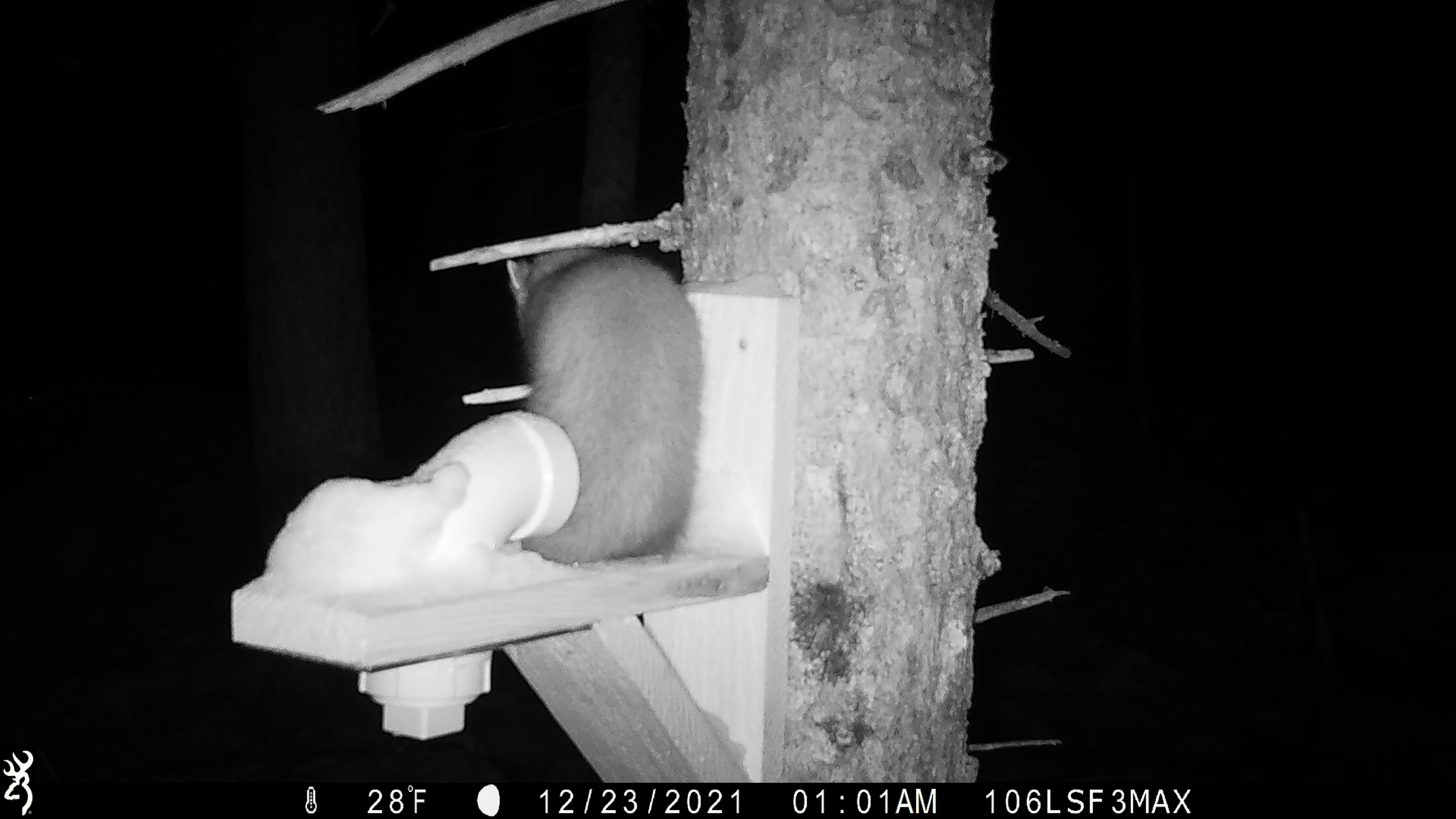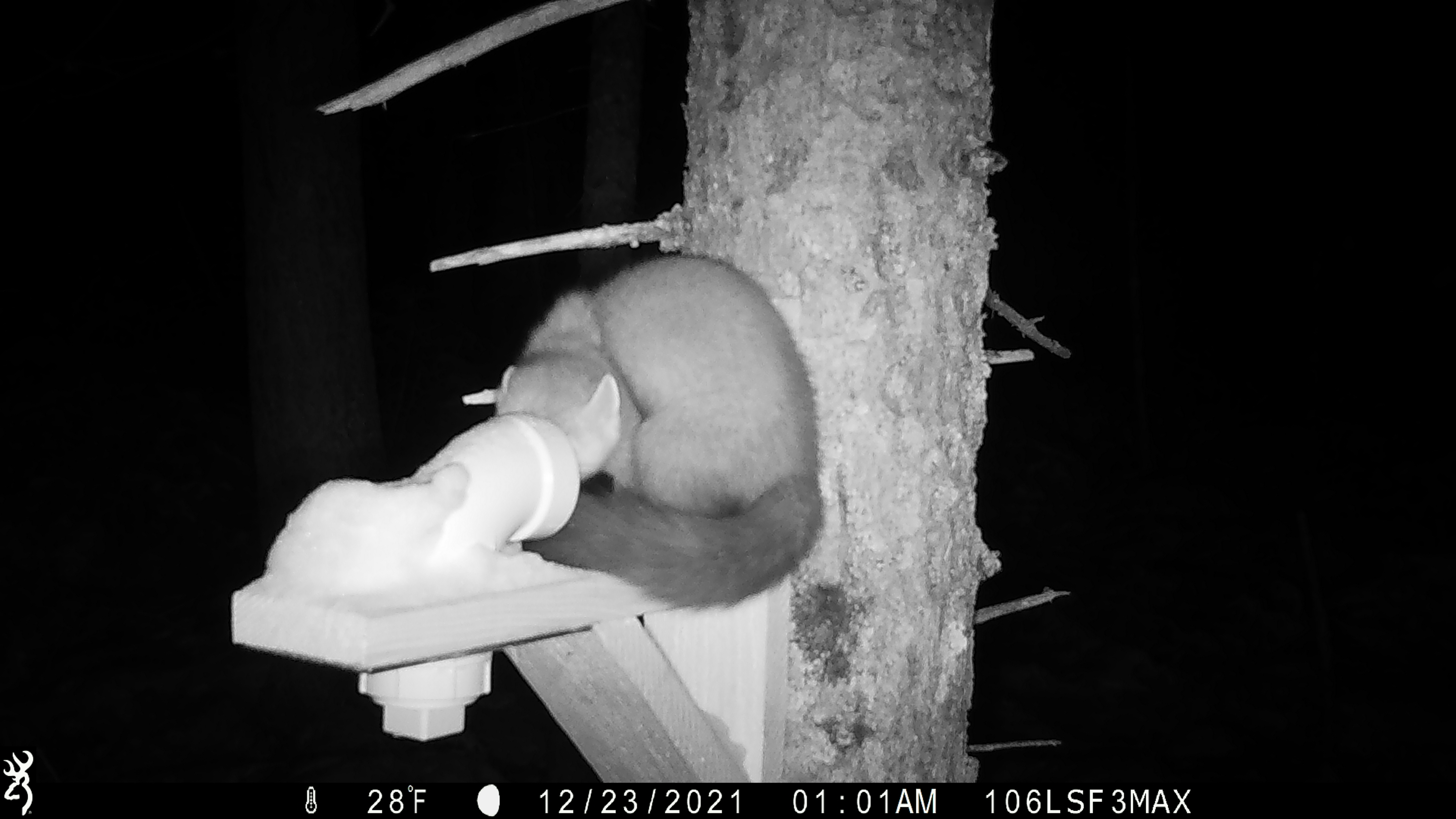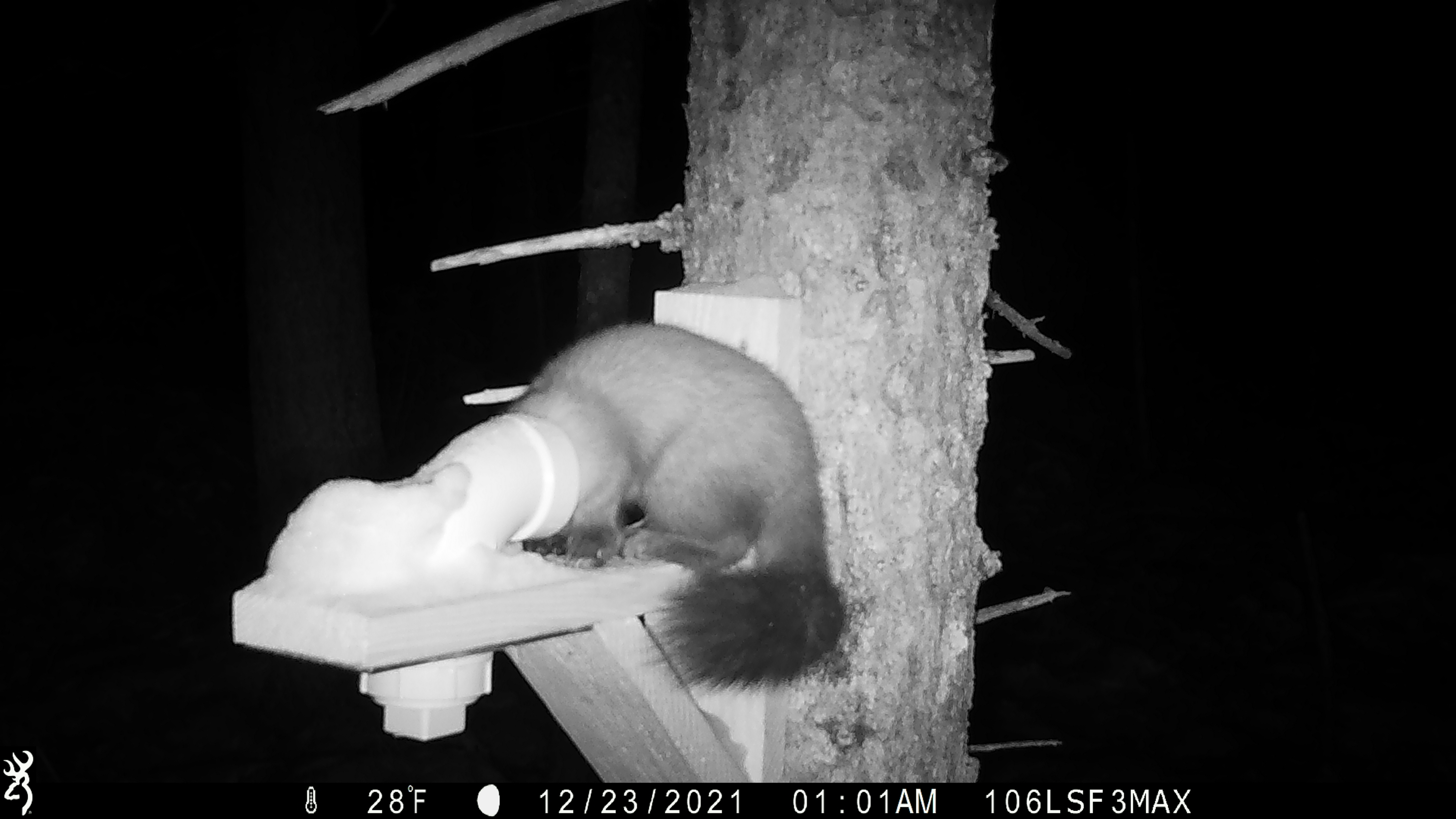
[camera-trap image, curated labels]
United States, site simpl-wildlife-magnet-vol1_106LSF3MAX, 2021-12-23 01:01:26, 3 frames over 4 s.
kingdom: Animalia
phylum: Chordata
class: Mammalia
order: Carnivora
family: Mustelidae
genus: Martes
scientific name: Martes americana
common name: american marten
American marten (Martes americana).